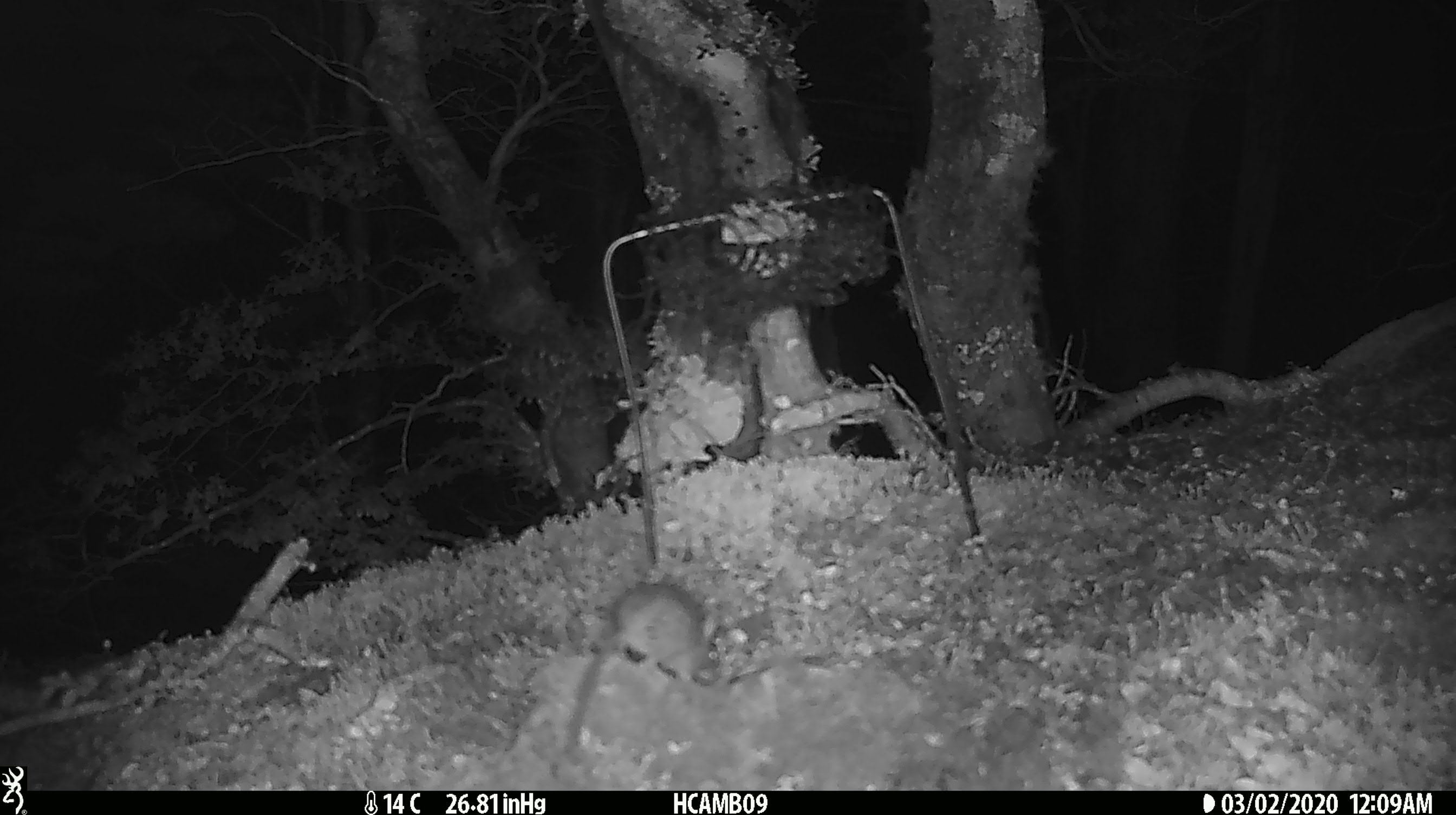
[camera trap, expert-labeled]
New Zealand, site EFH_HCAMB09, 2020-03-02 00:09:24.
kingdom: Animalia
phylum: Chordata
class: Mammalia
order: Rodentia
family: Muridae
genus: Mus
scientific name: Mus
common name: mouse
Mouse (Mus).